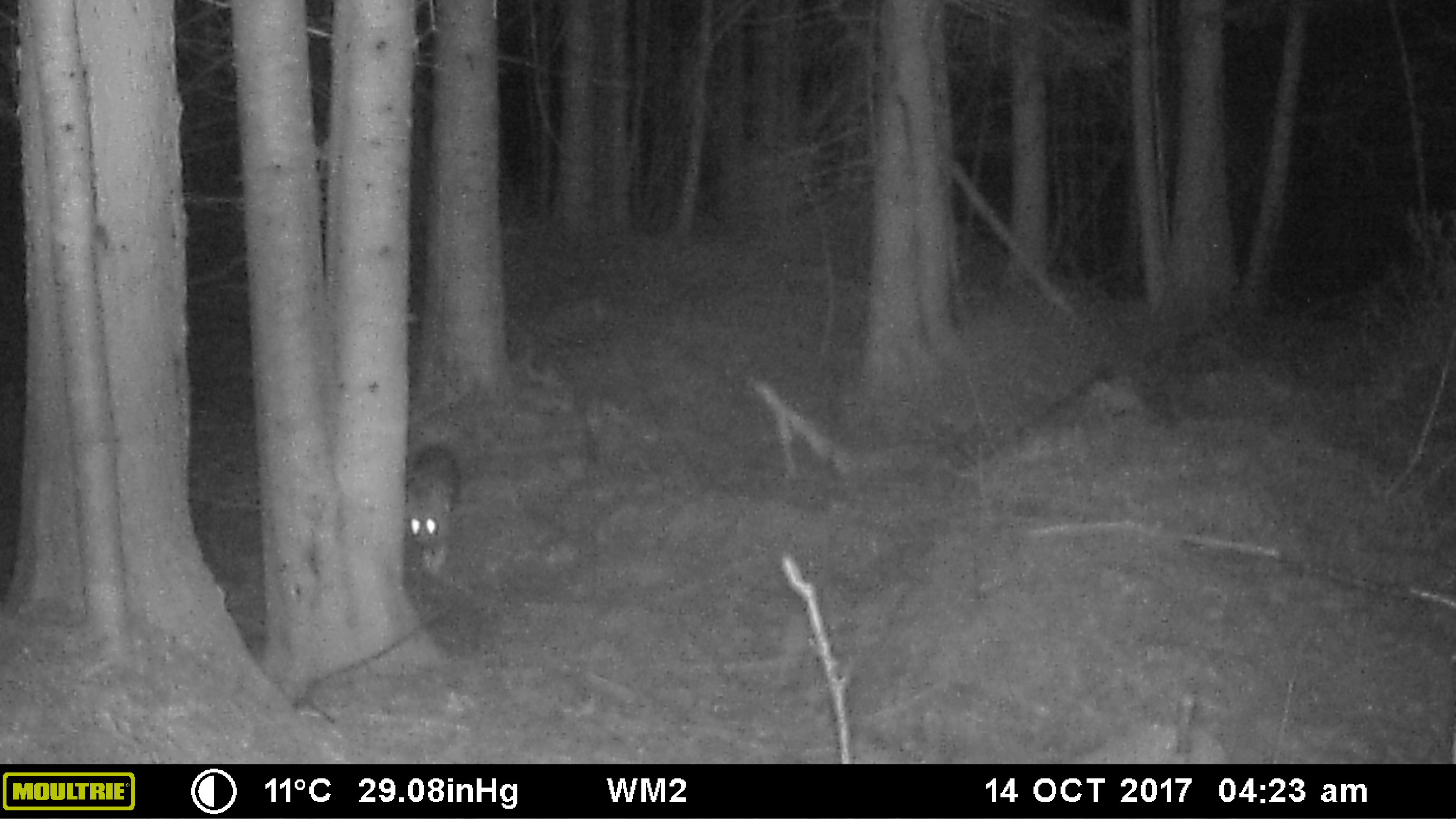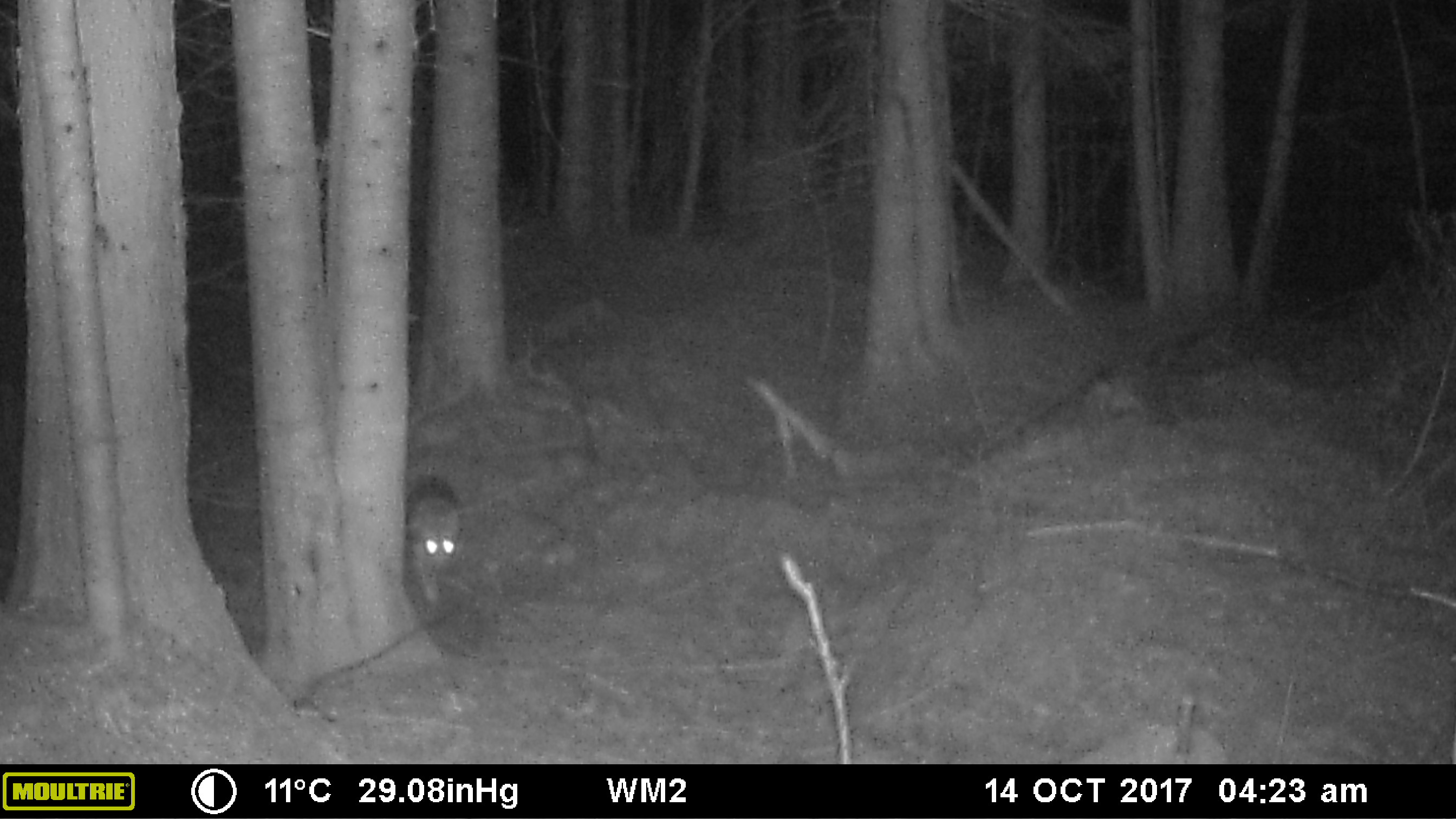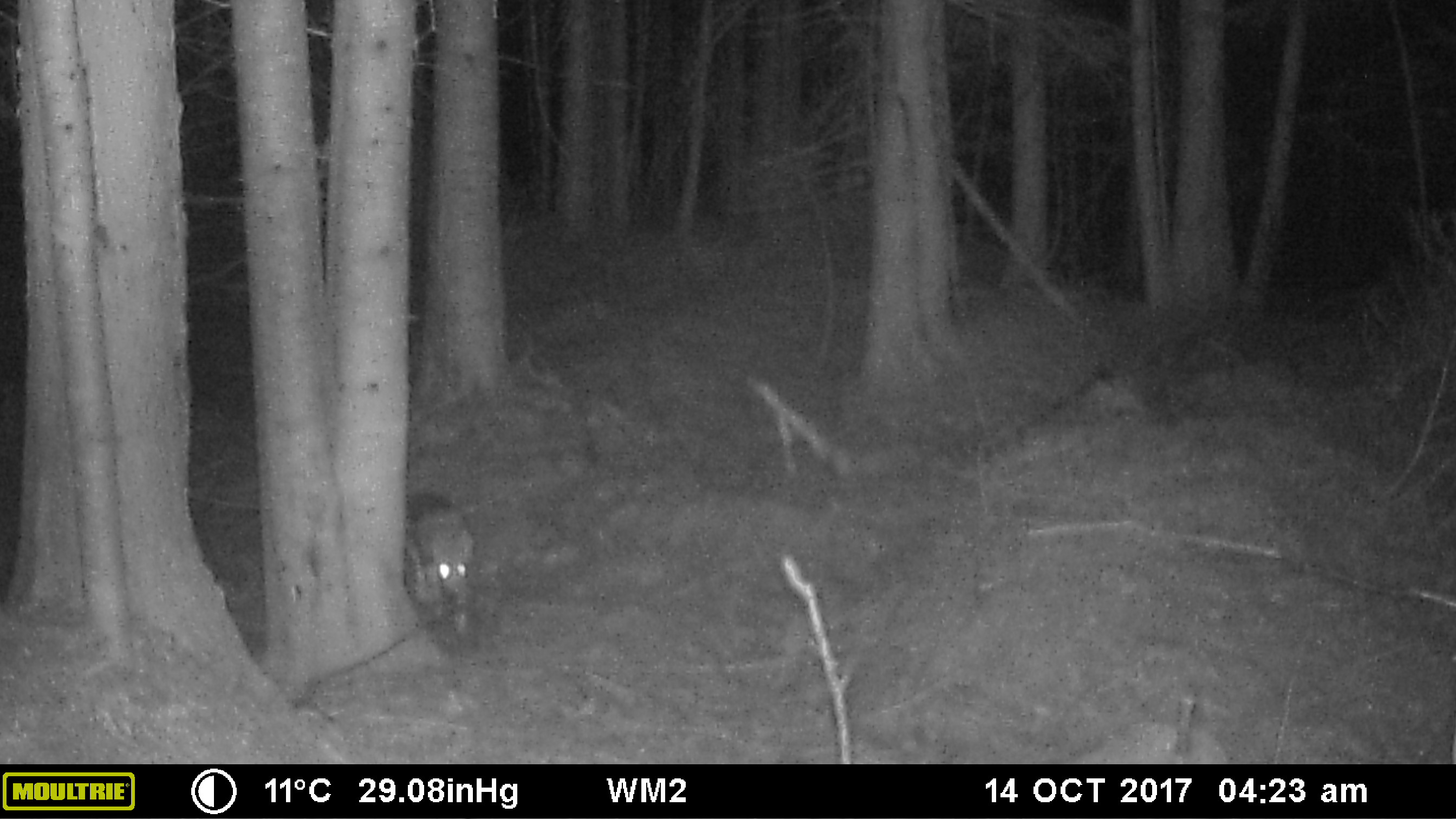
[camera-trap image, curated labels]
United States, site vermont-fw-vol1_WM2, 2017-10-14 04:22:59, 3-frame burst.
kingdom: Animalia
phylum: Chordata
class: Mammalia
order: Carnivora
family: Canidae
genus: Canis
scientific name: Canis latrans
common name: coyote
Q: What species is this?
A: Coyote (Canis latrans).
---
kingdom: Animalia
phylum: Chordata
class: Mammalia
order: Carnivora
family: Canidae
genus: Urocyon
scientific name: Urocyon cinereoargenteus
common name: gray fox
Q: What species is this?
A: Gray fox (Urocyon cinereoargenteus).